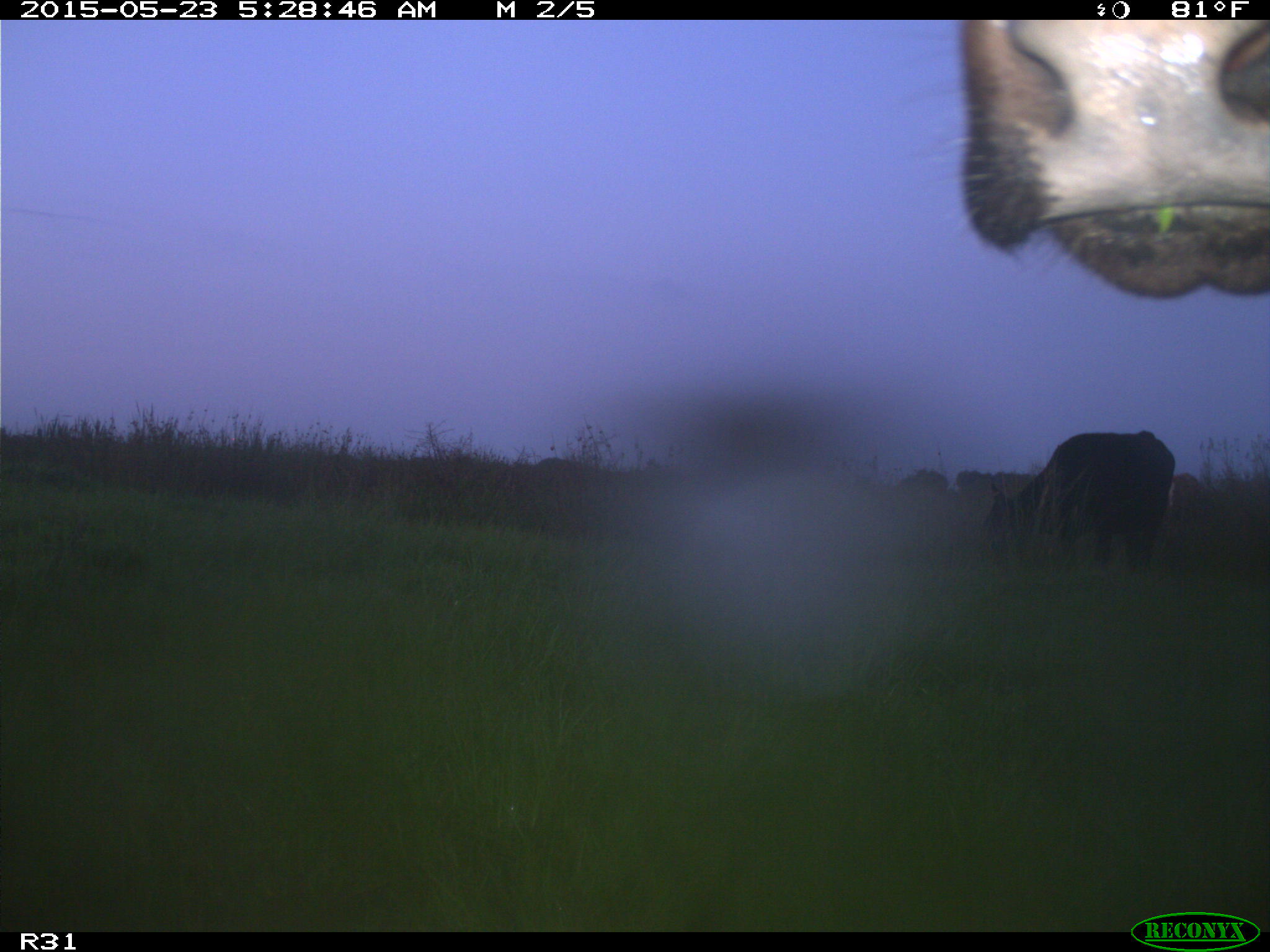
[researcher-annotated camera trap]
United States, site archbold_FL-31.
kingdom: Animalia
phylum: Chordata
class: Mammalia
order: Artiodactyla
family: Bovidae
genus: Bos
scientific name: Bos taurus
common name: domestic cow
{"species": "Bos taurus (domestic cow)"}